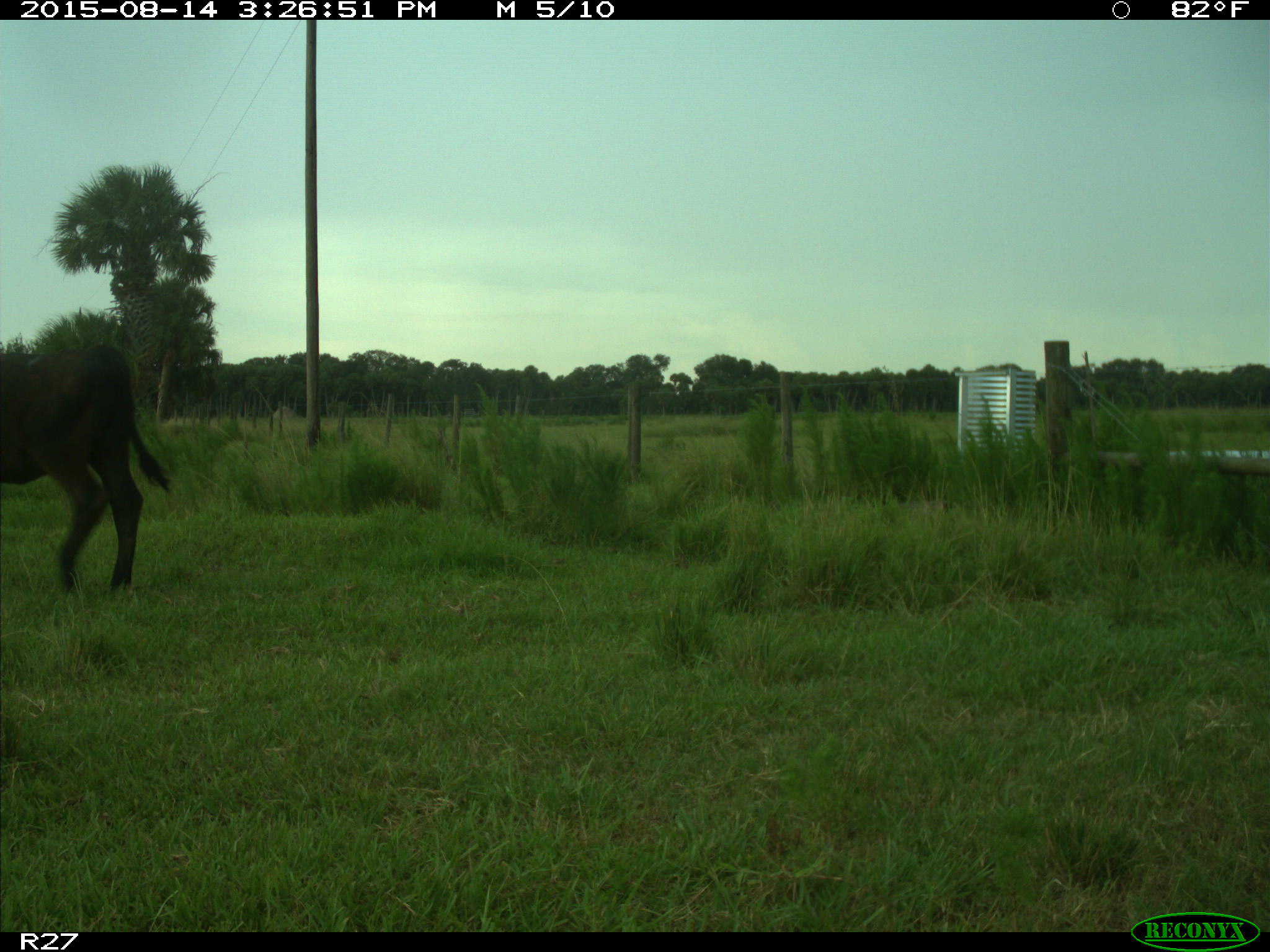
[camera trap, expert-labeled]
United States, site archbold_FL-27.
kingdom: Animalia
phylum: Chordata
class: Mammalia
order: Artiodactyla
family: Bovidae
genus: Bos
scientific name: Bos taurus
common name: domestic cow